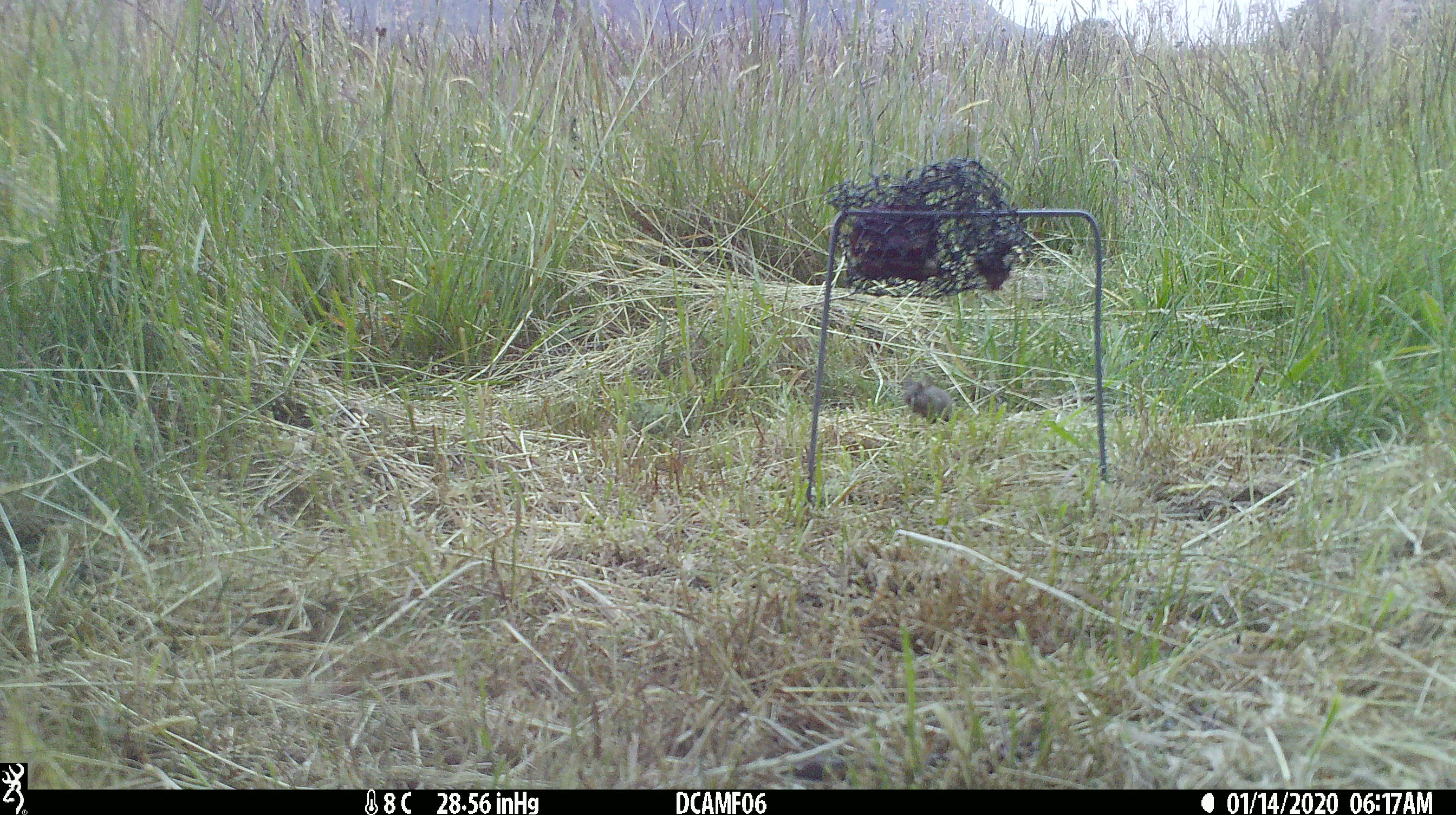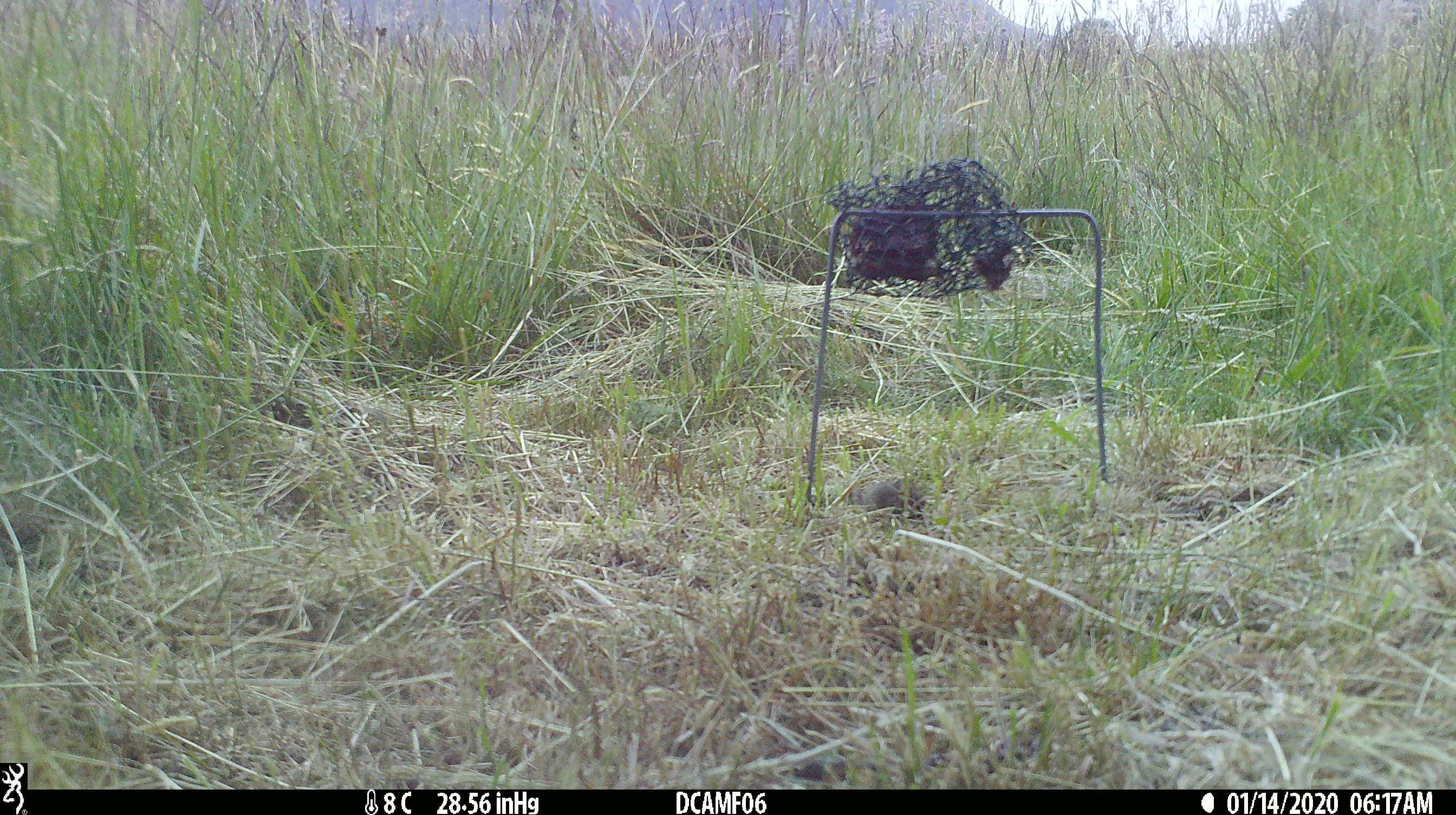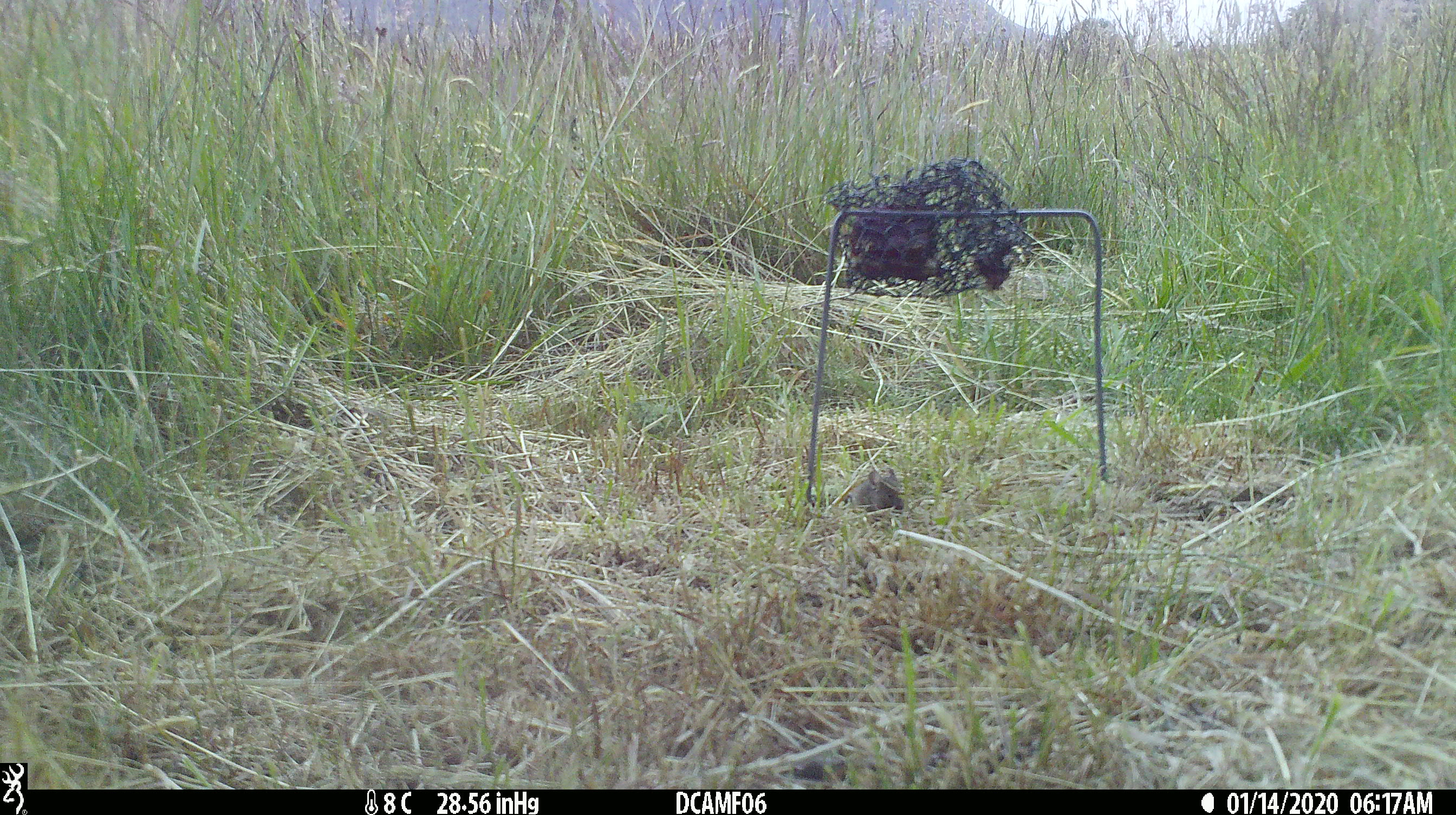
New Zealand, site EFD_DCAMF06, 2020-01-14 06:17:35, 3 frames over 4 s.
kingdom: Animalia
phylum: Chordata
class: Mammalia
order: Rodentia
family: Muridae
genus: Mus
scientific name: Mus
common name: mouse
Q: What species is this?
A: Mouse (Mus).